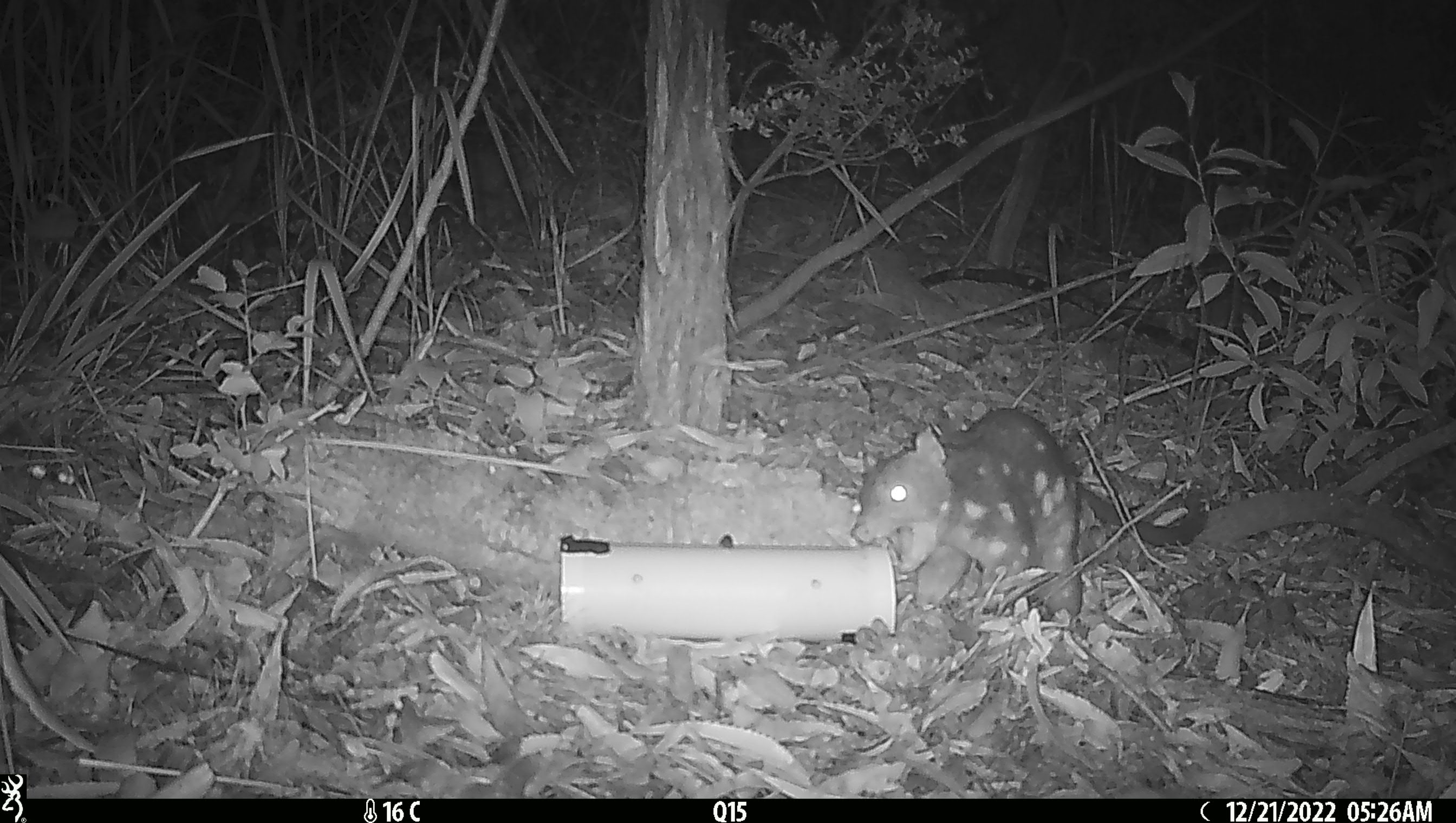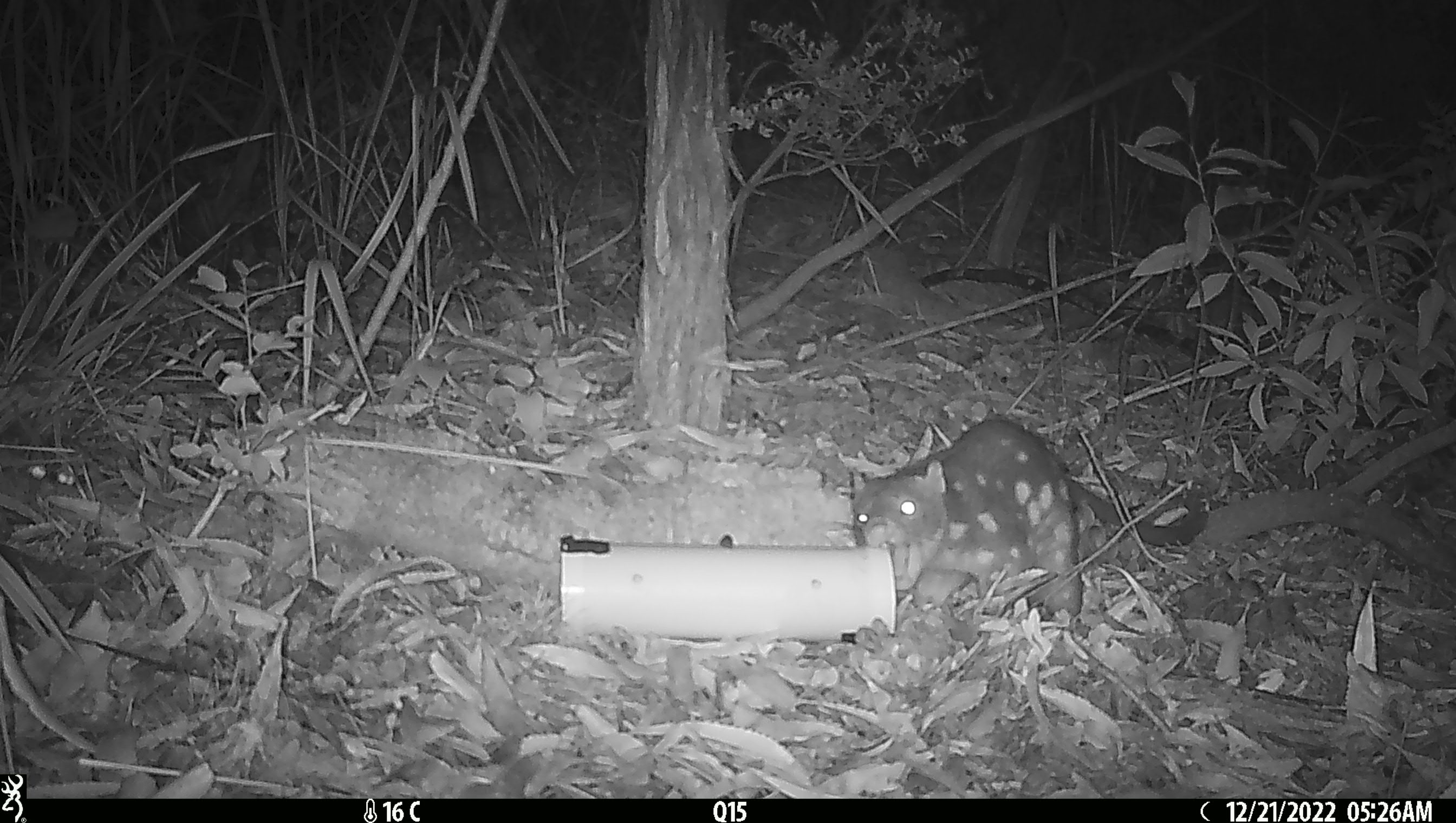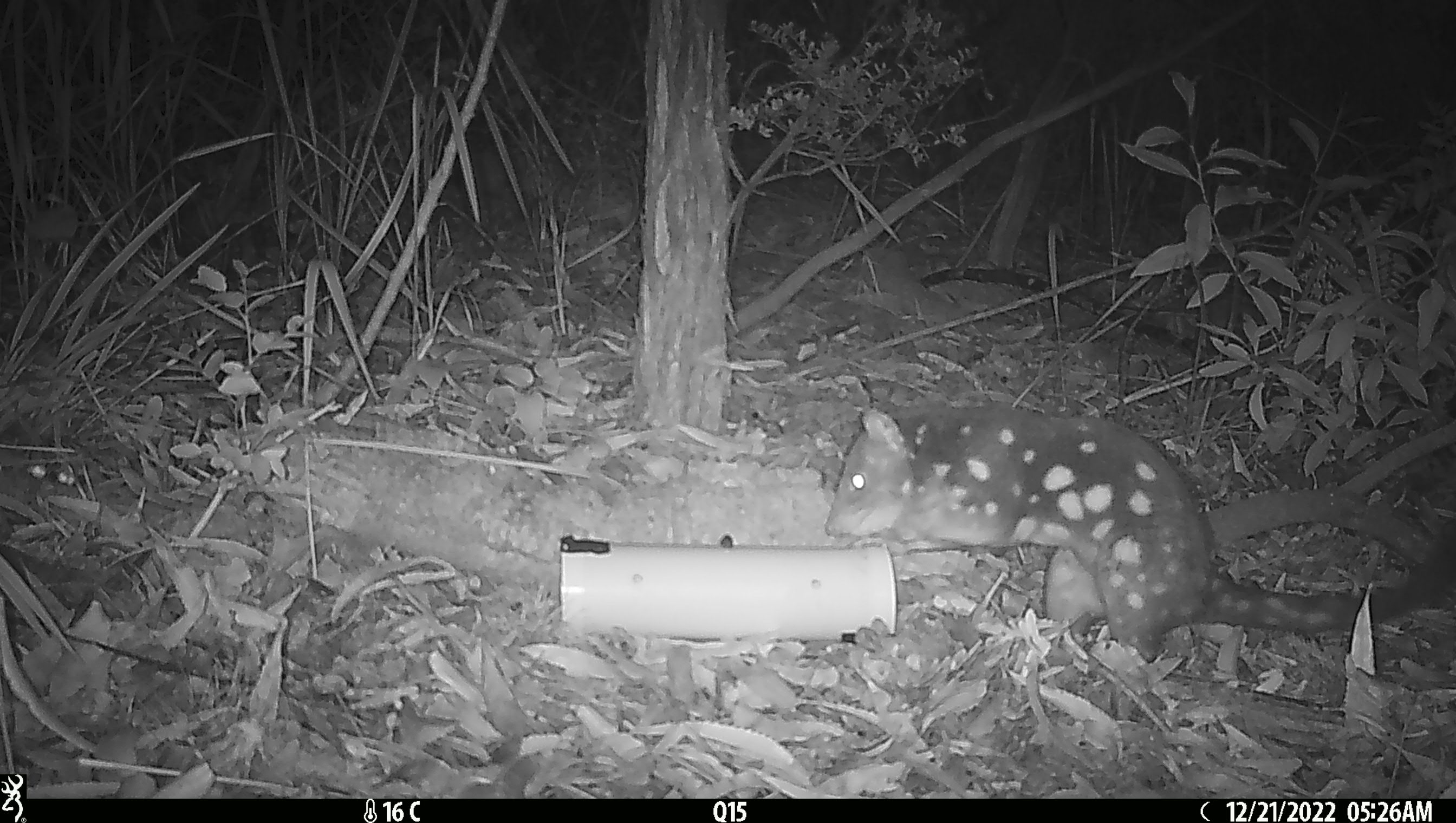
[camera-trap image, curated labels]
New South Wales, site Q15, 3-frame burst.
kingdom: Animalia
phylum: Chordata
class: Mammalia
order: Dasyuromorphia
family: Dasyuridae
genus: Dasyurus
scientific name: Dasyurus maculatus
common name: spotted-tailed quoll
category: quoll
Quoll (spotted-tailed quoll) (Dasyurus maculatus).